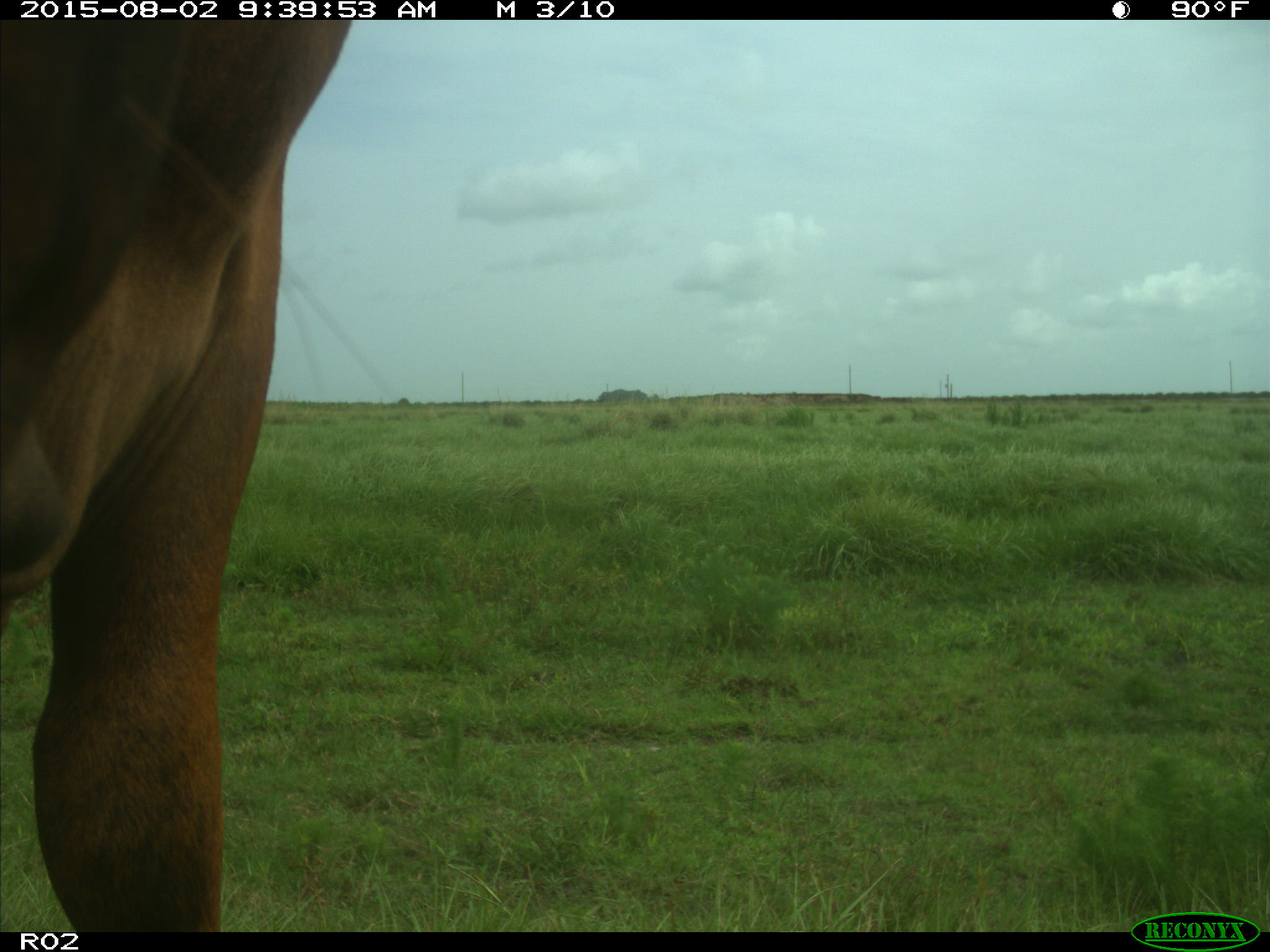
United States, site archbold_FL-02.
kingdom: Animalia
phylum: Chordata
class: Mammalia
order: Artiodactyla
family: Bovidae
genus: Bos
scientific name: Bos taurus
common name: domestic cow